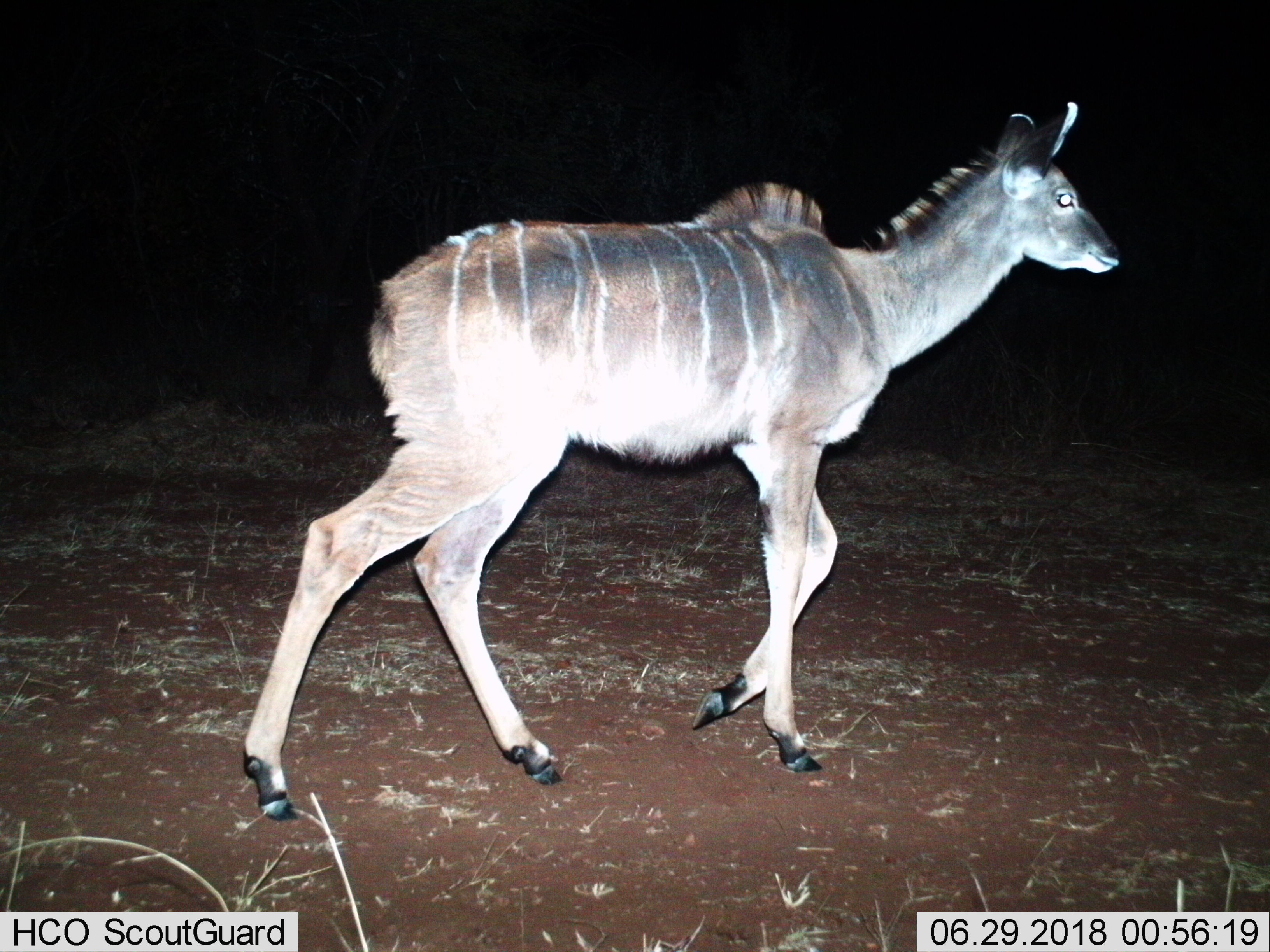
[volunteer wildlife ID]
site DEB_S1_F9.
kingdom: Animalia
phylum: Chordata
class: Mammalia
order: Artiodactyla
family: Bovidae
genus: Tragelaphus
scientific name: Tragelaphus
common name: kudu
Kudu (Tragelaphus), count 1. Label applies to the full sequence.